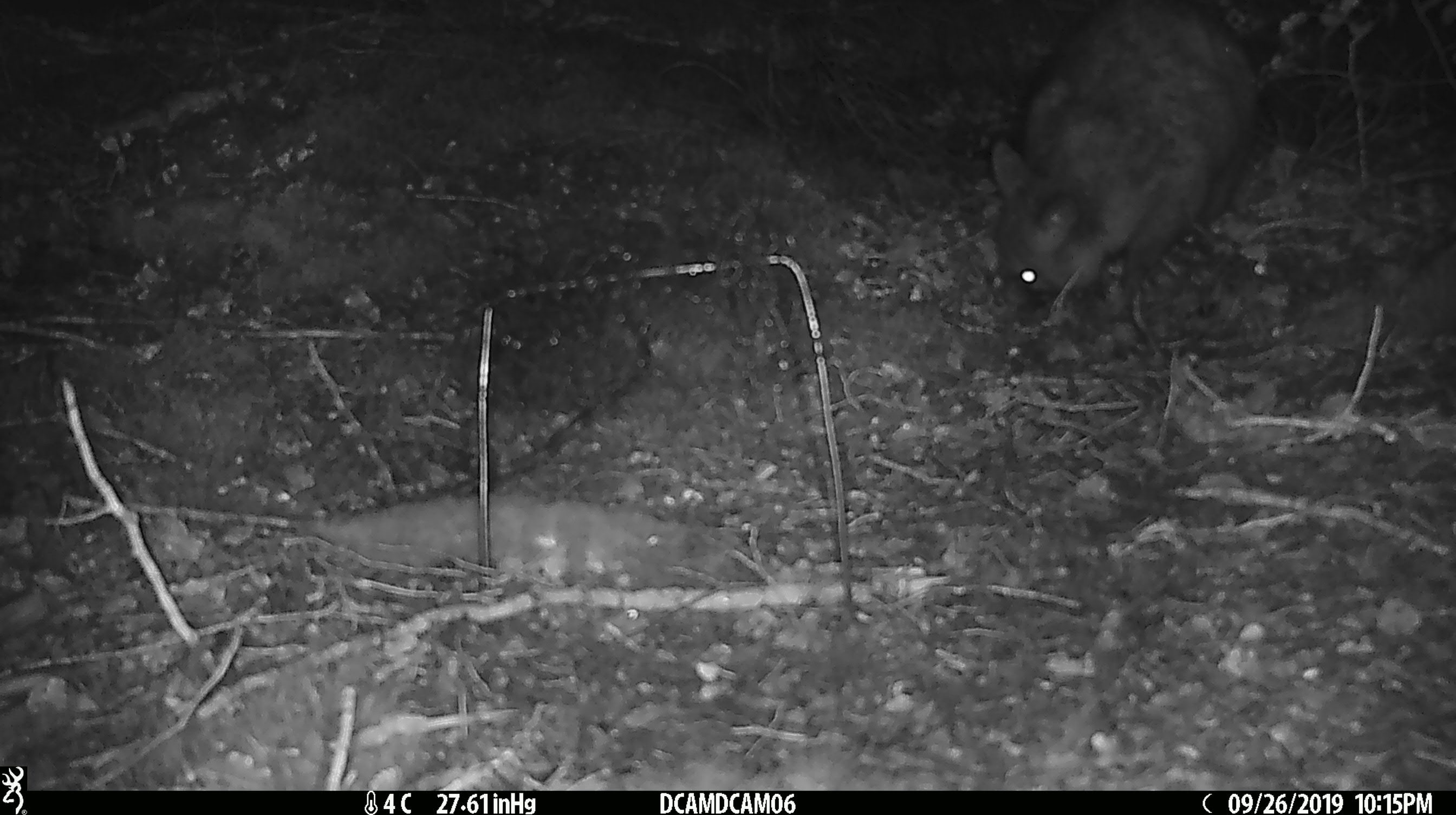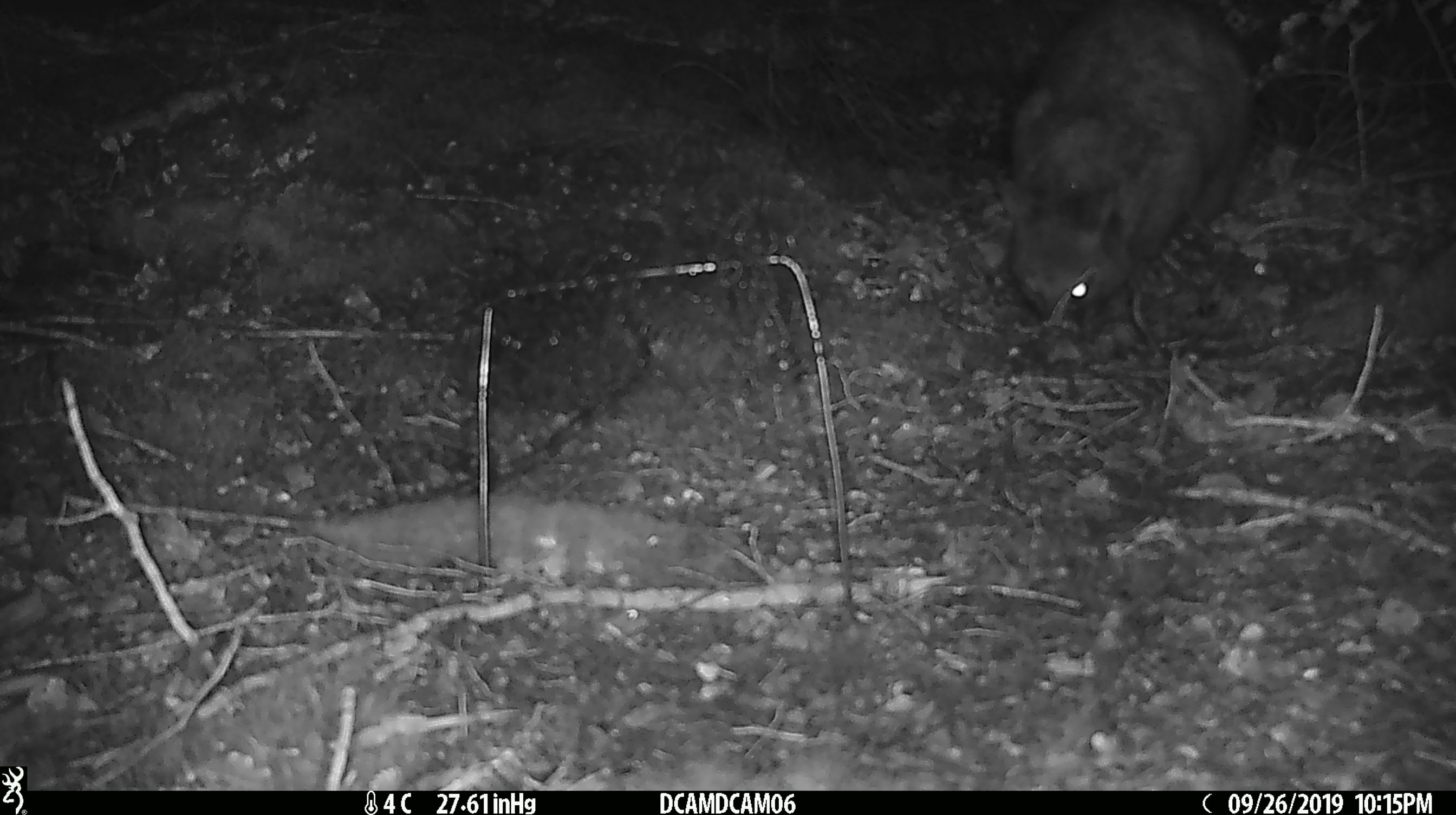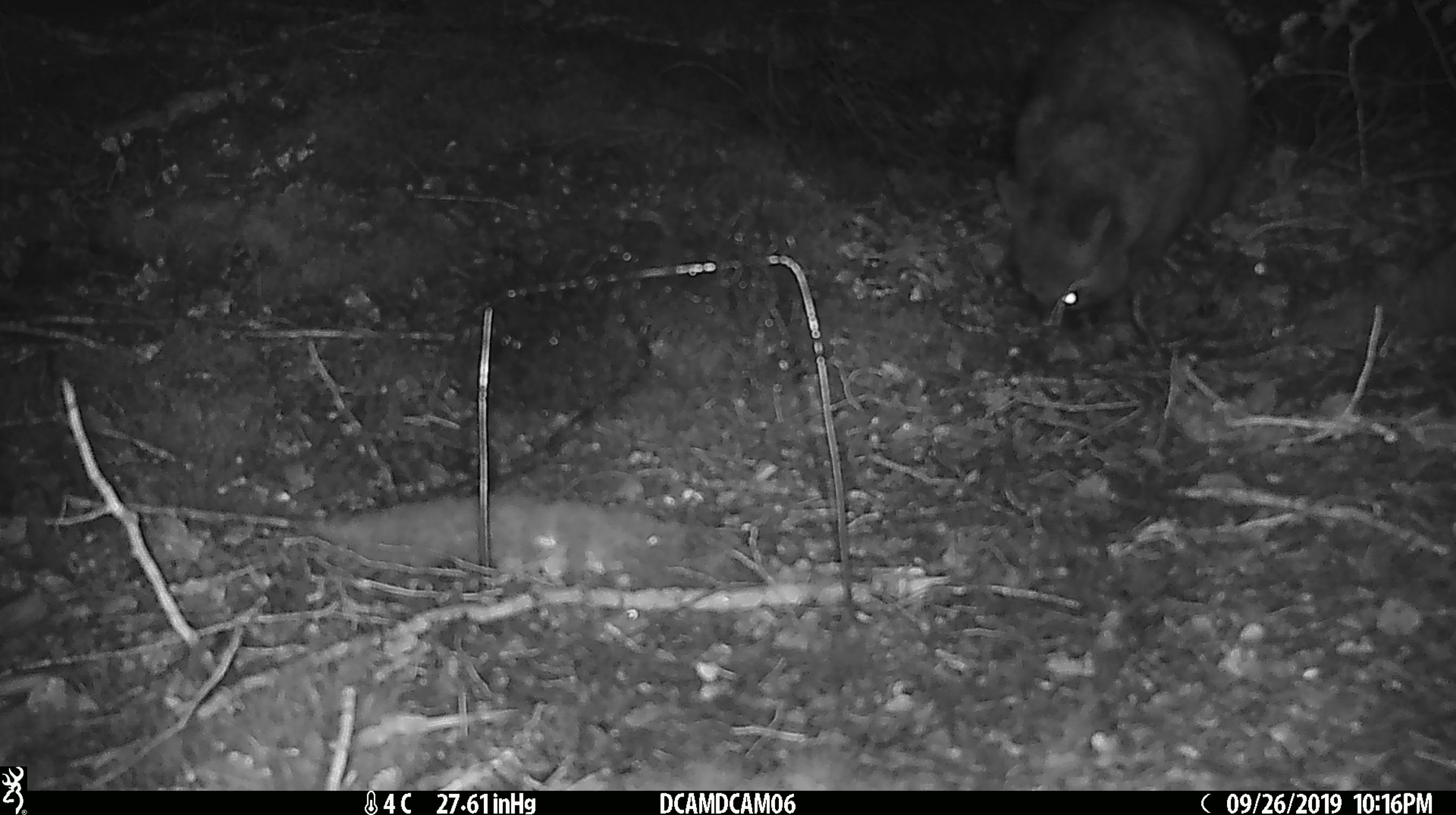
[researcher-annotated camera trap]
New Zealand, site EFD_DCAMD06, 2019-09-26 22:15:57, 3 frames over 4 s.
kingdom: Animalia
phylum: Chordata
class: Mammalia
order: Diprotodontia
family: Phalangeridae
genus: Trichosurus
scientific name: Trichosurus vulpecula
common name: common brushtail possum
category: possum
Possum (common brushtail possum) (Trichosurus vulpecula).